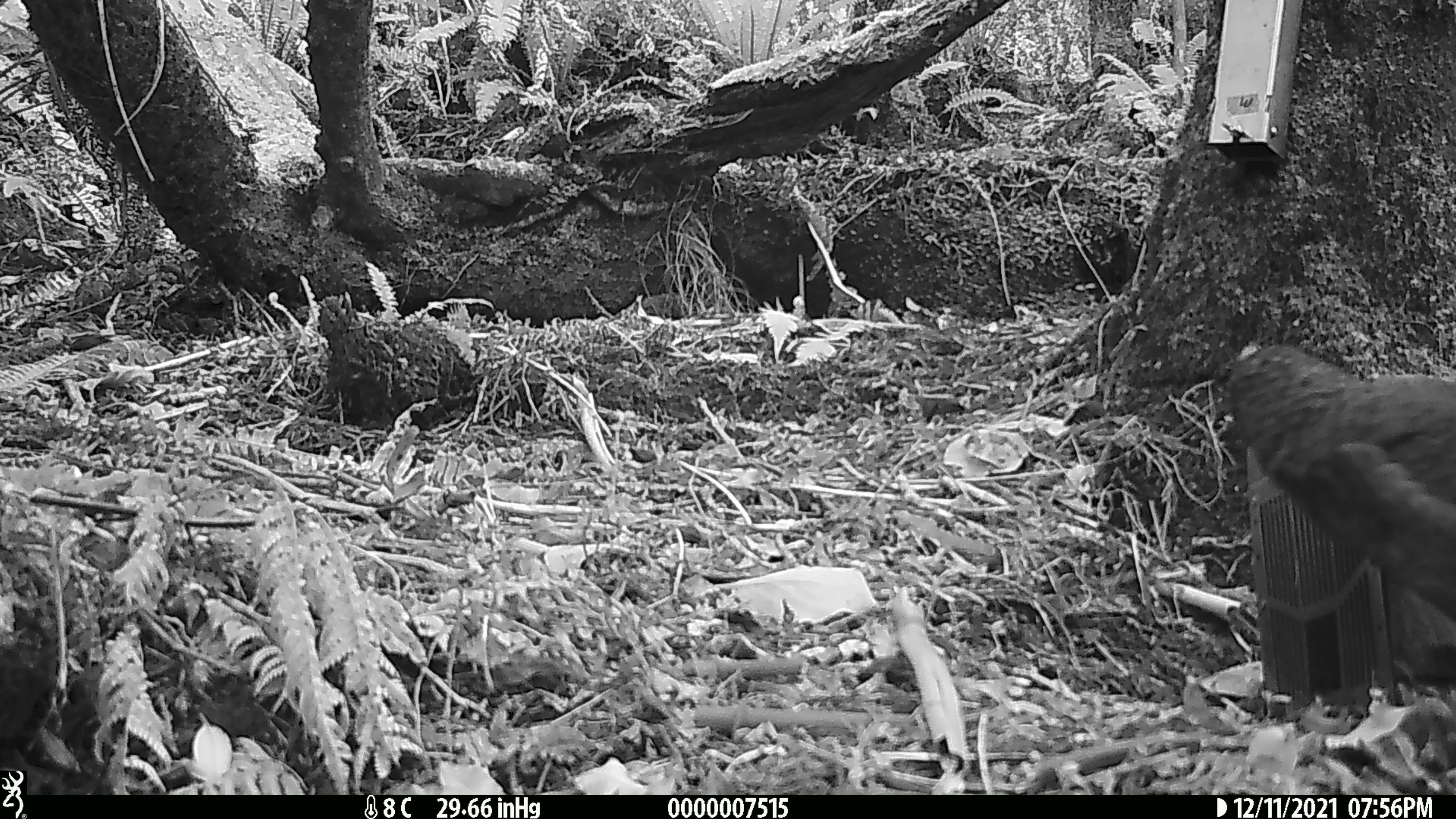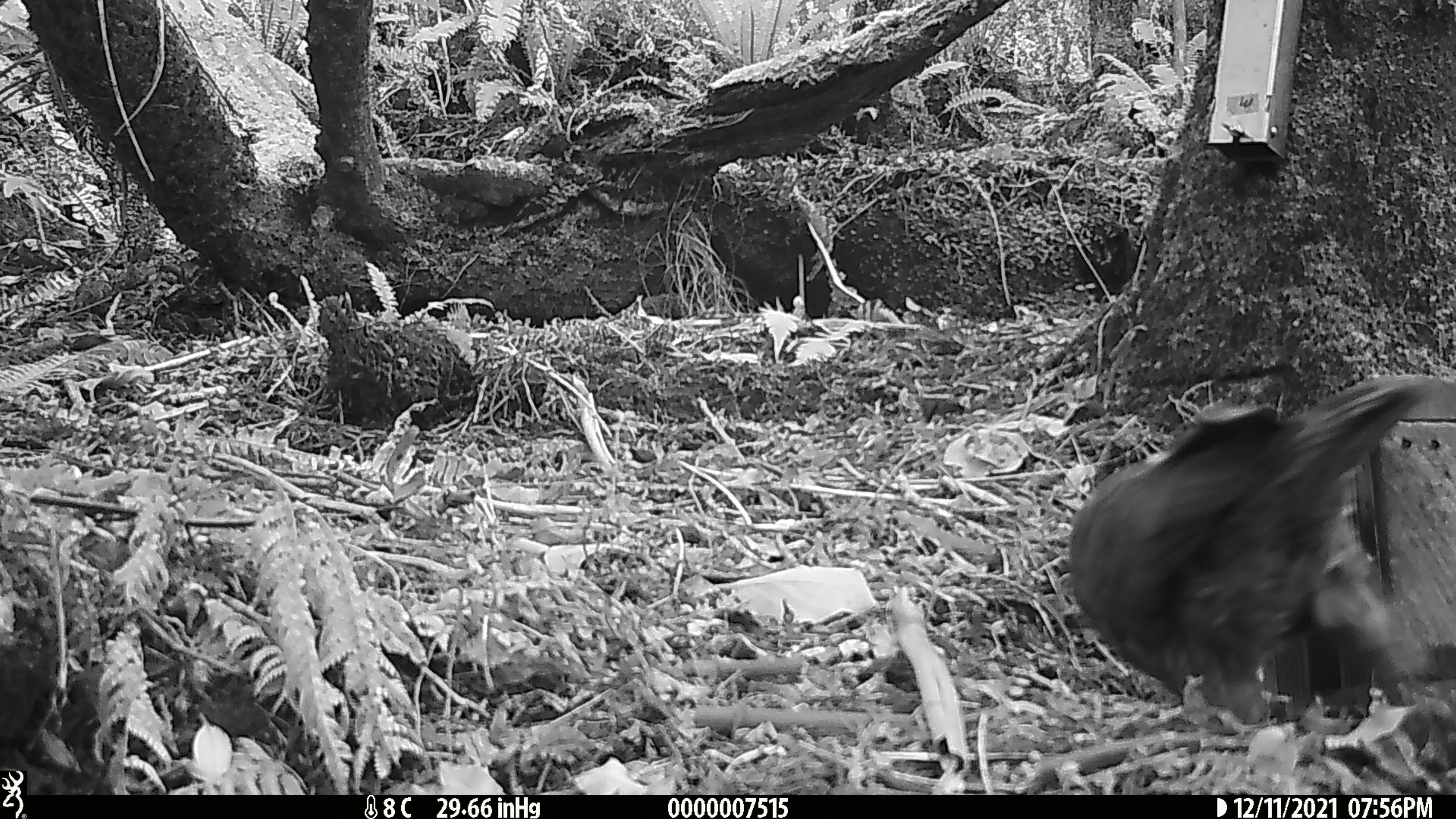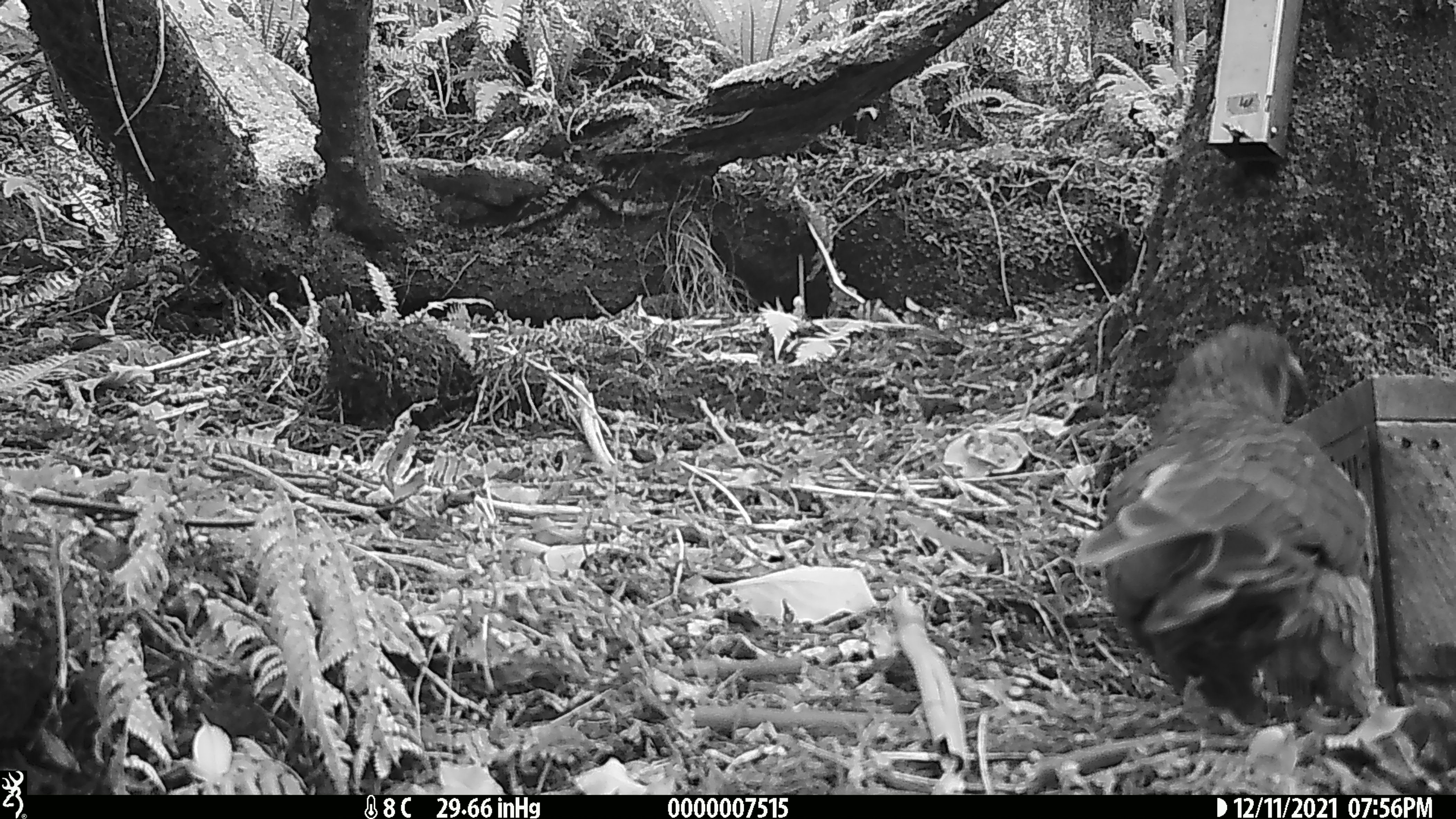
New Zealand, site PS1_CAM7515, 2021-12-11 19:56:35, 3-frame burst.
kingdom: Animalia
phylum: Chordata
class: Aves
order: Psittaciformes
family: Strigopidae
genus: Nestor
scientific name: Nestor notabilis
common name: kea